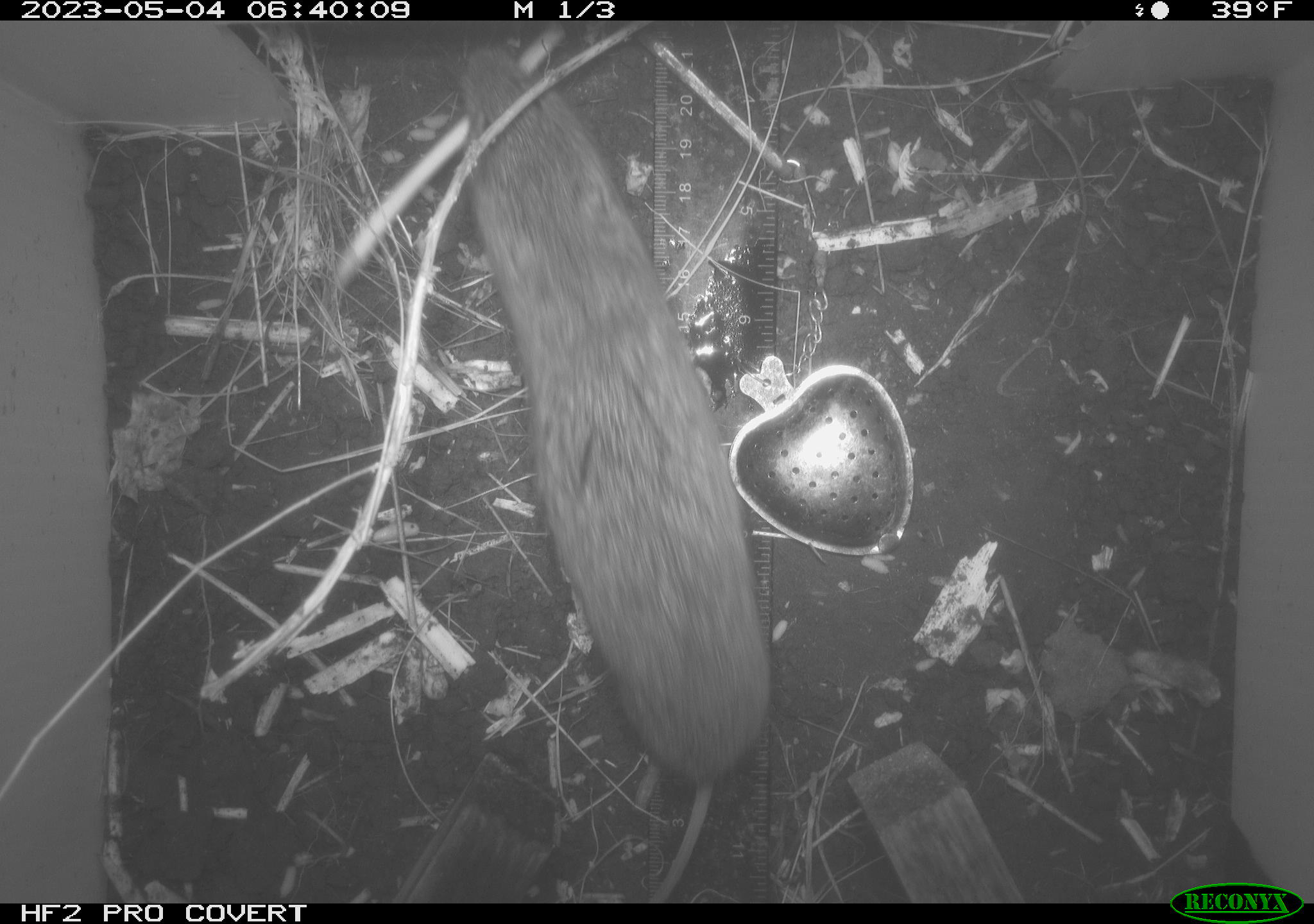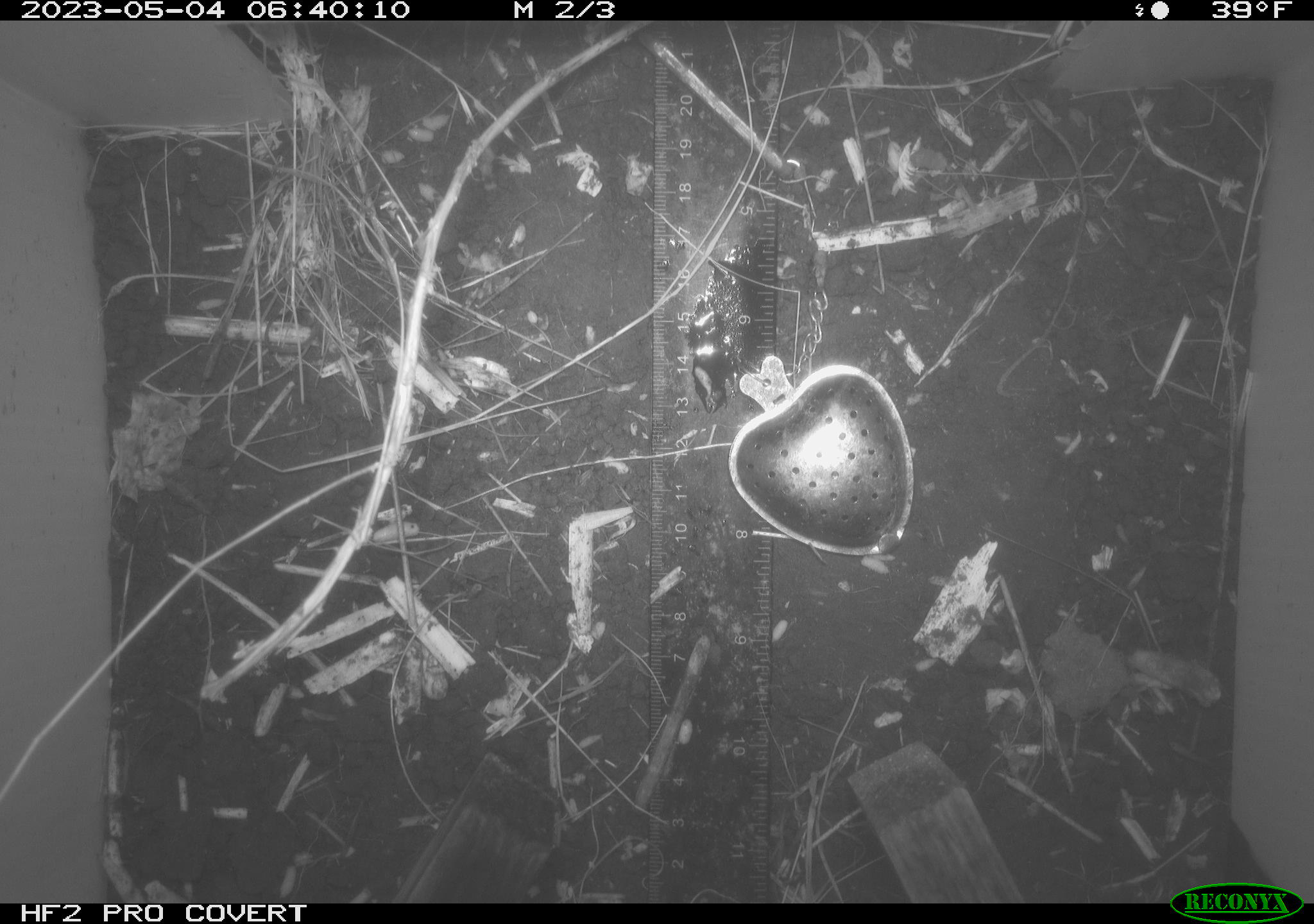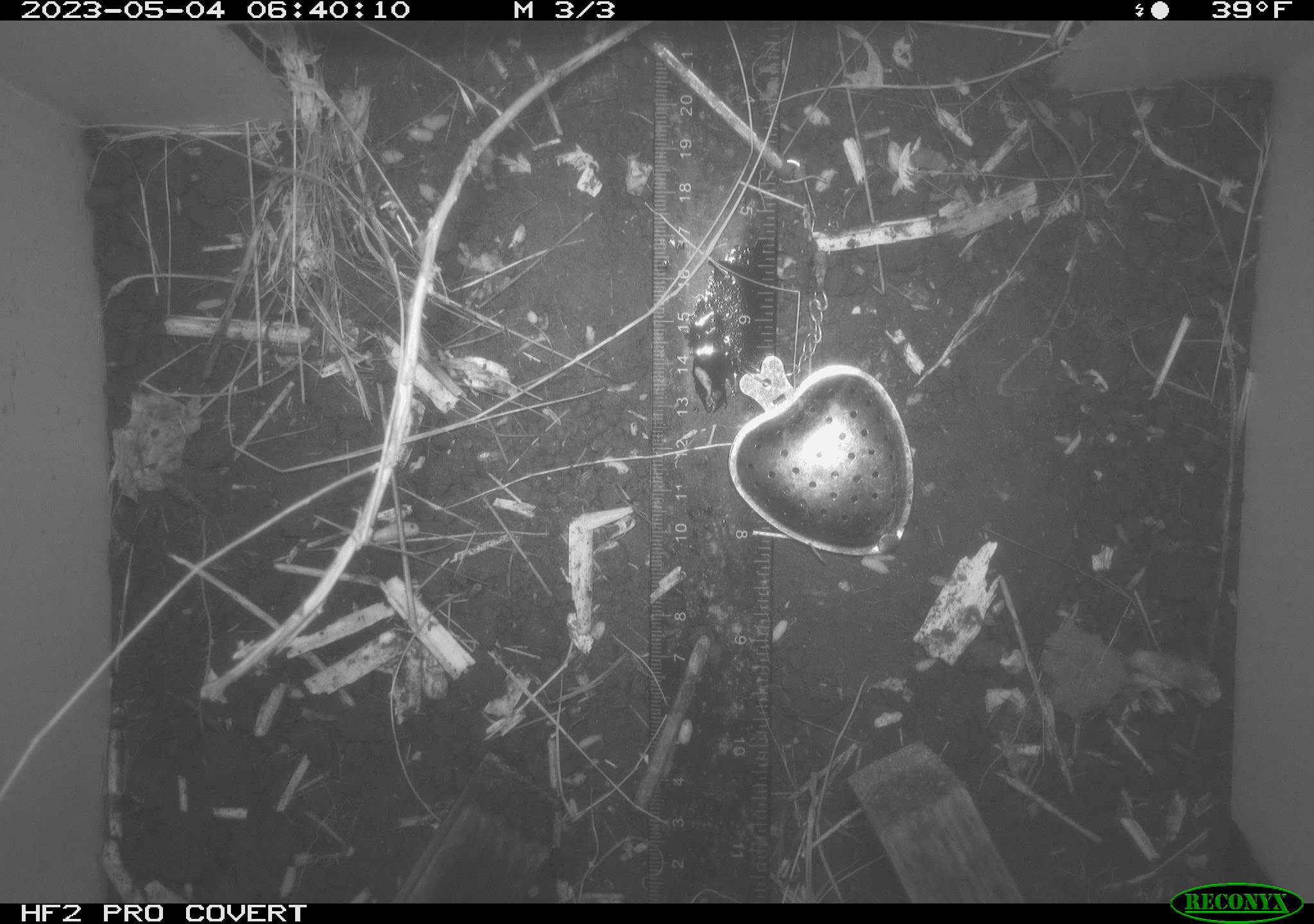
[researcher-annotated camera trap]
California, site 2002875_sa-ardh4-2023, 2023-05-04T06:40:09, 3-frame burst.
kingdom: Animalia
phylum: Chordata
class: Mammalia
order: Rodentia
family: Cricetidae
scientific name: Arvicolinae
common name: voles, lemmings, and muskrats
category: arvicolinae subfamily